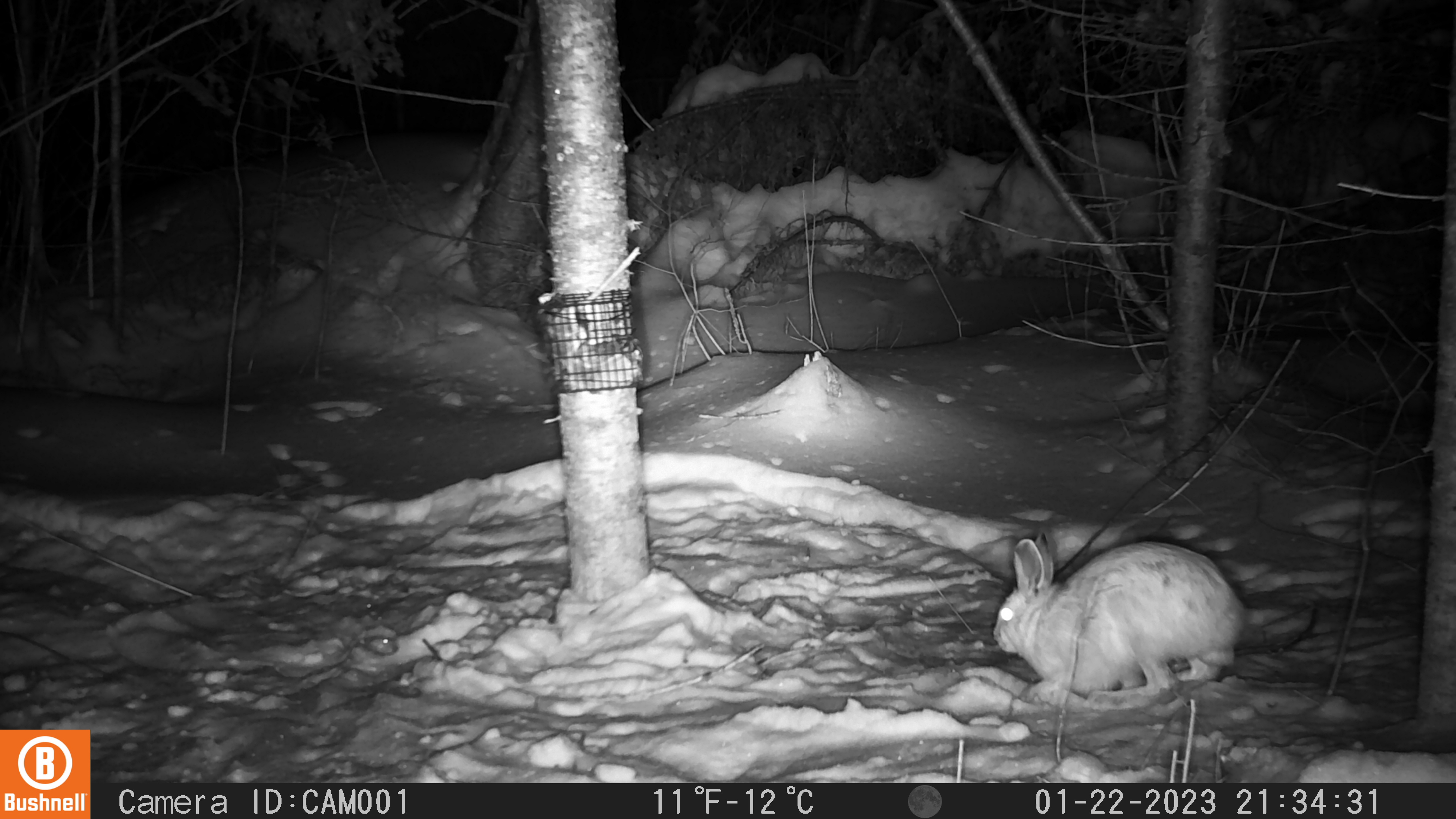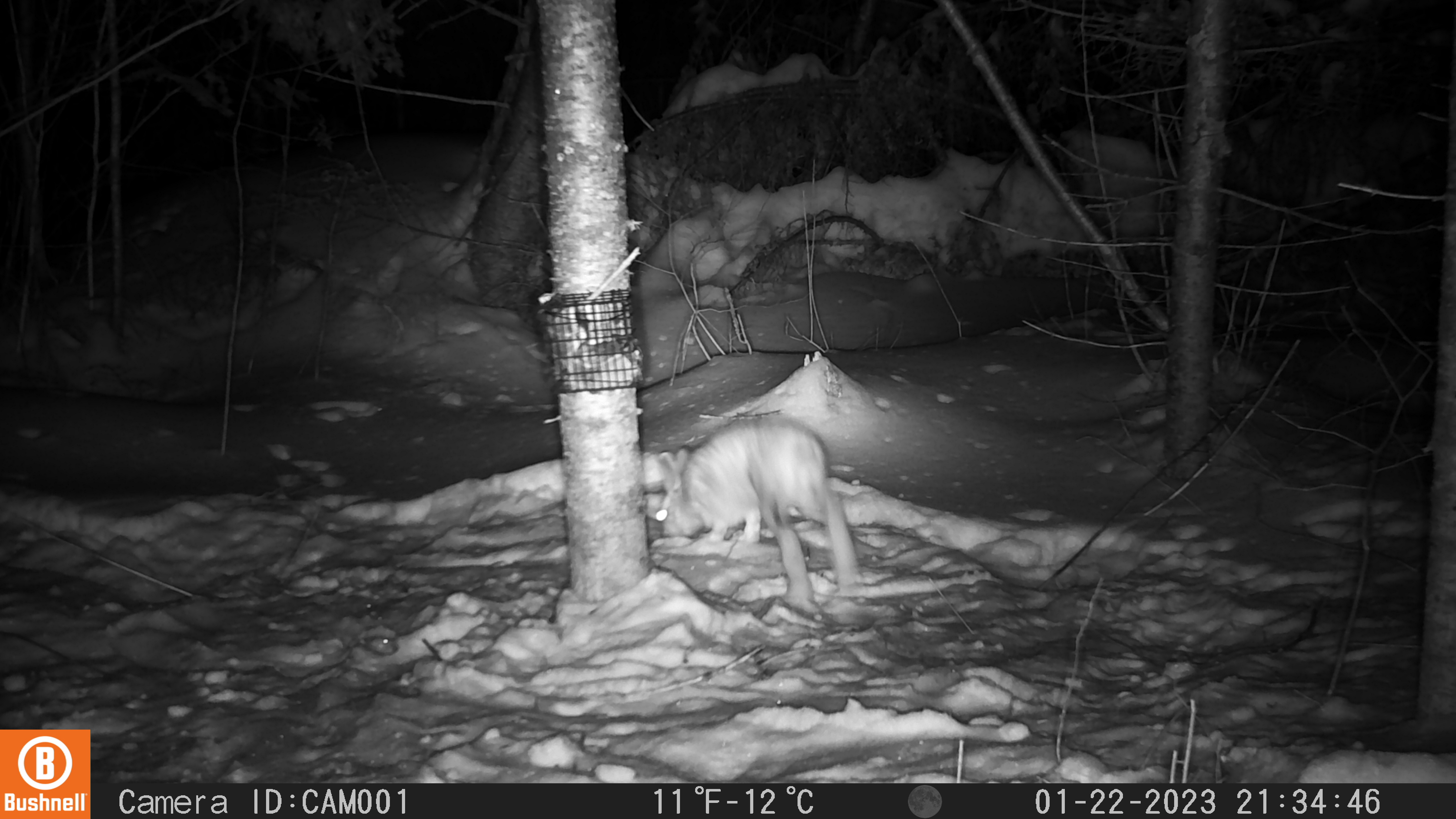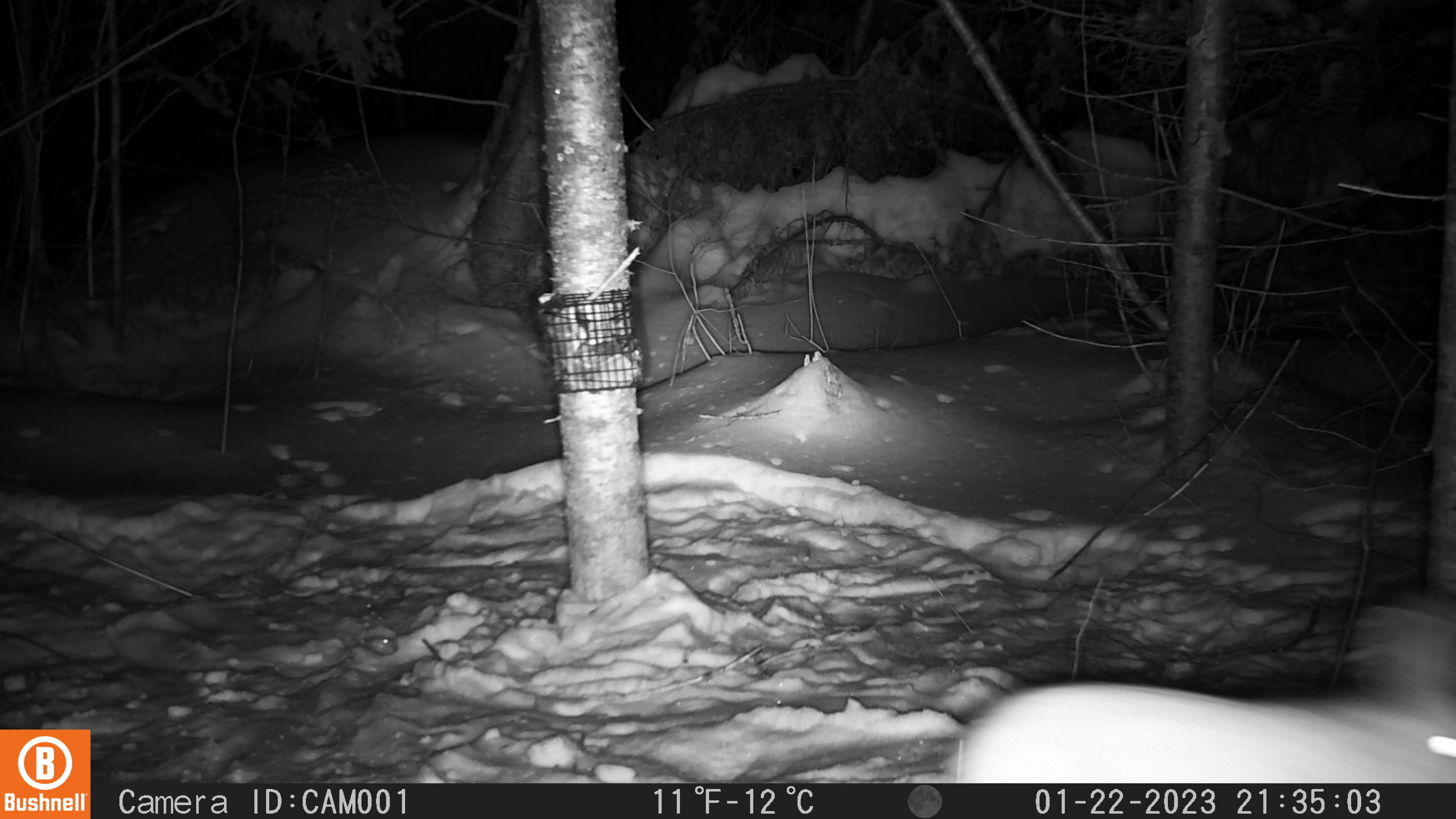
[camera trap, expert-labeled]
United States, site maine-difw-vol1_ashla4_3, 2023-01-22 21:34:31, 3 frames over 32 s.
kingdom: Animalia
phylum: Chordata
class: Mammalia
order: Lagomorpha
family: Leporidae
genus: Lepus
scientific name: Lepus americanus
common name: snowshoe hare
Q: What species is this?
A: Snowshoe hare (Lepus americanus).